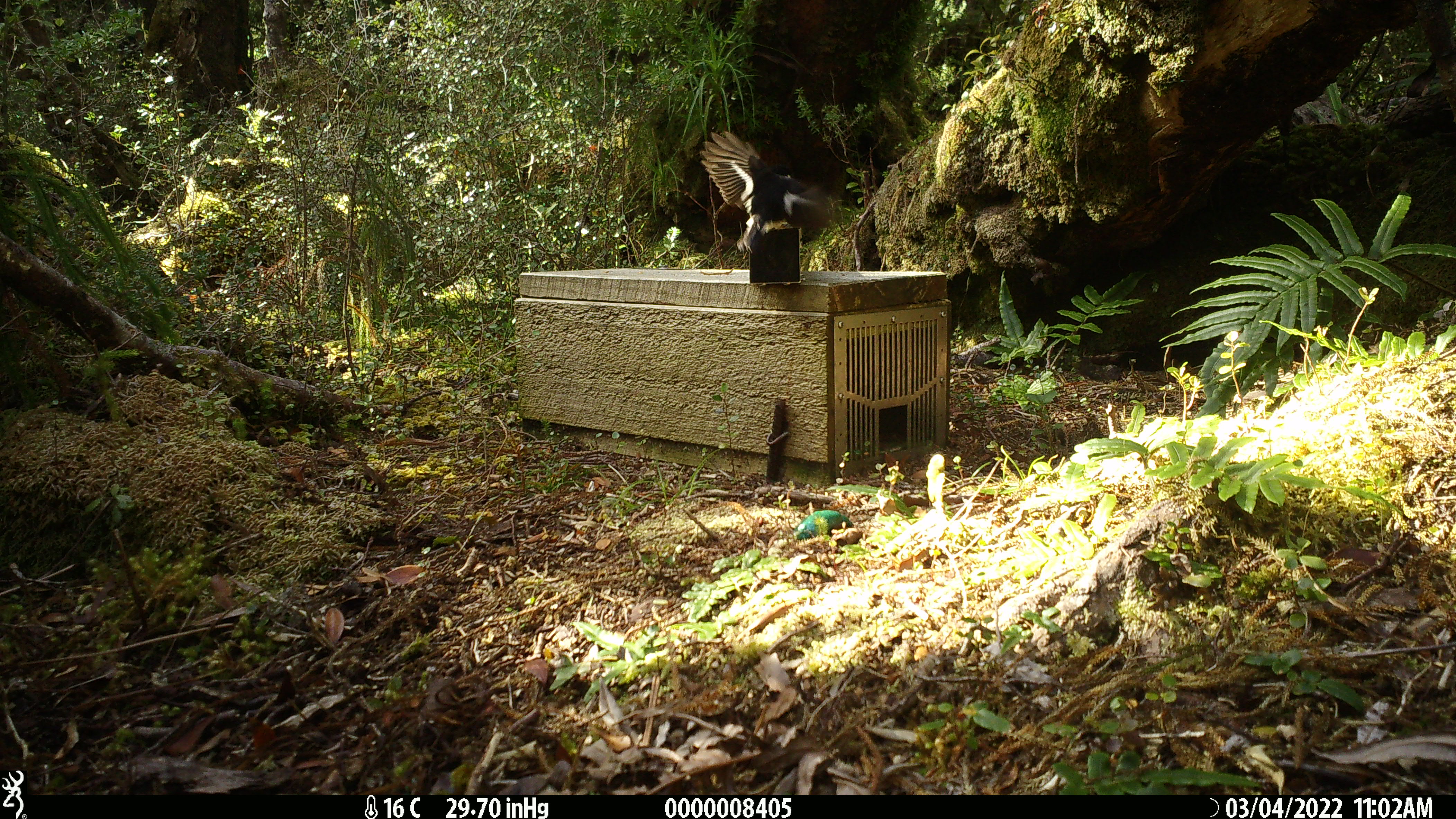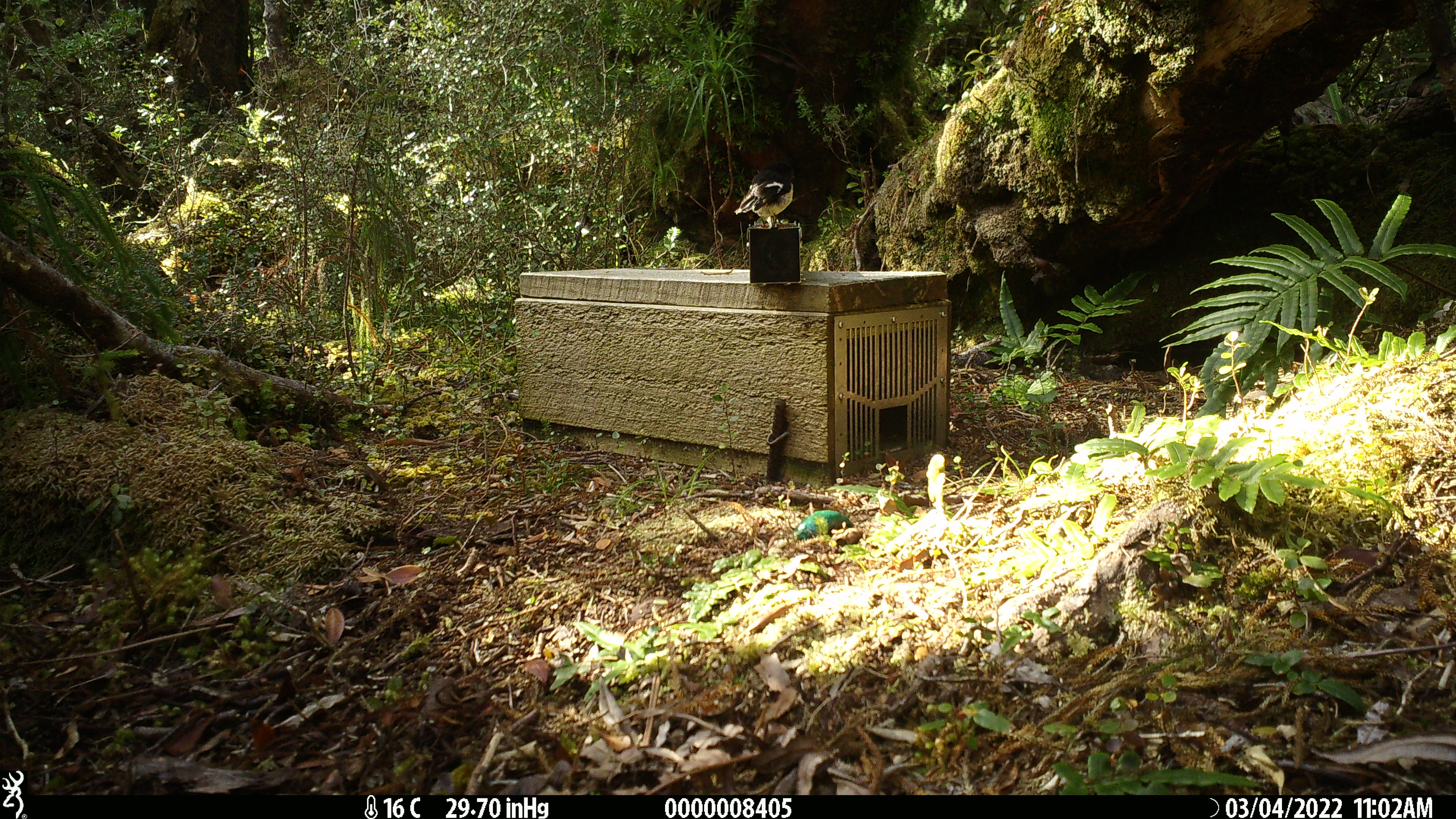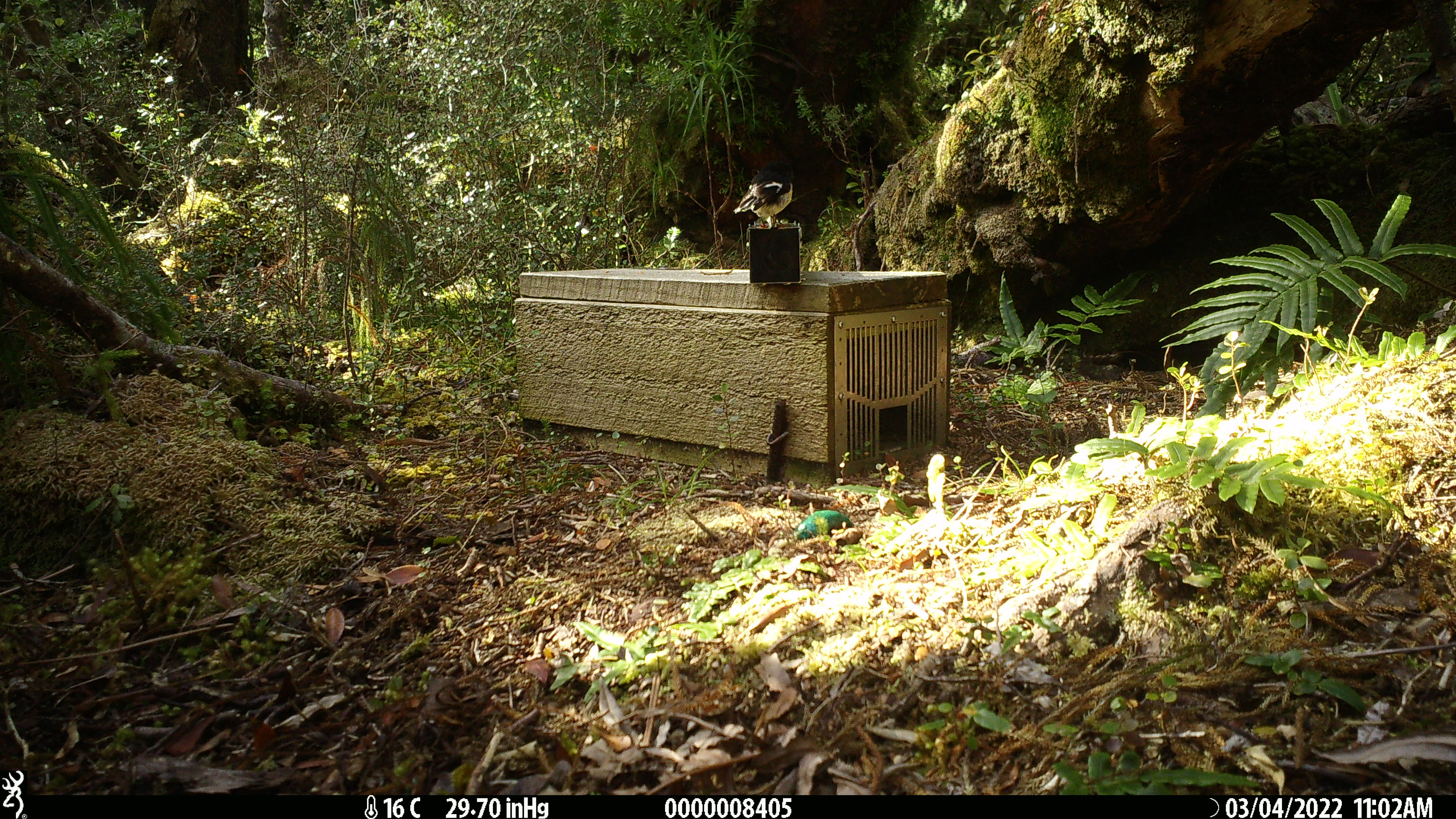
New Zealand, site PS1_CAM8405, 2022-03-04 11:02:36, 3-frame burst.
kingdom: Animalia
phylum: Chordata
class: Aves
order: Passeriformes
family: Petroicidae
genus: Petroica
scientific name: Petroica macrocephala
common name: tomtit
Tomtit (Petroica macrocephala).